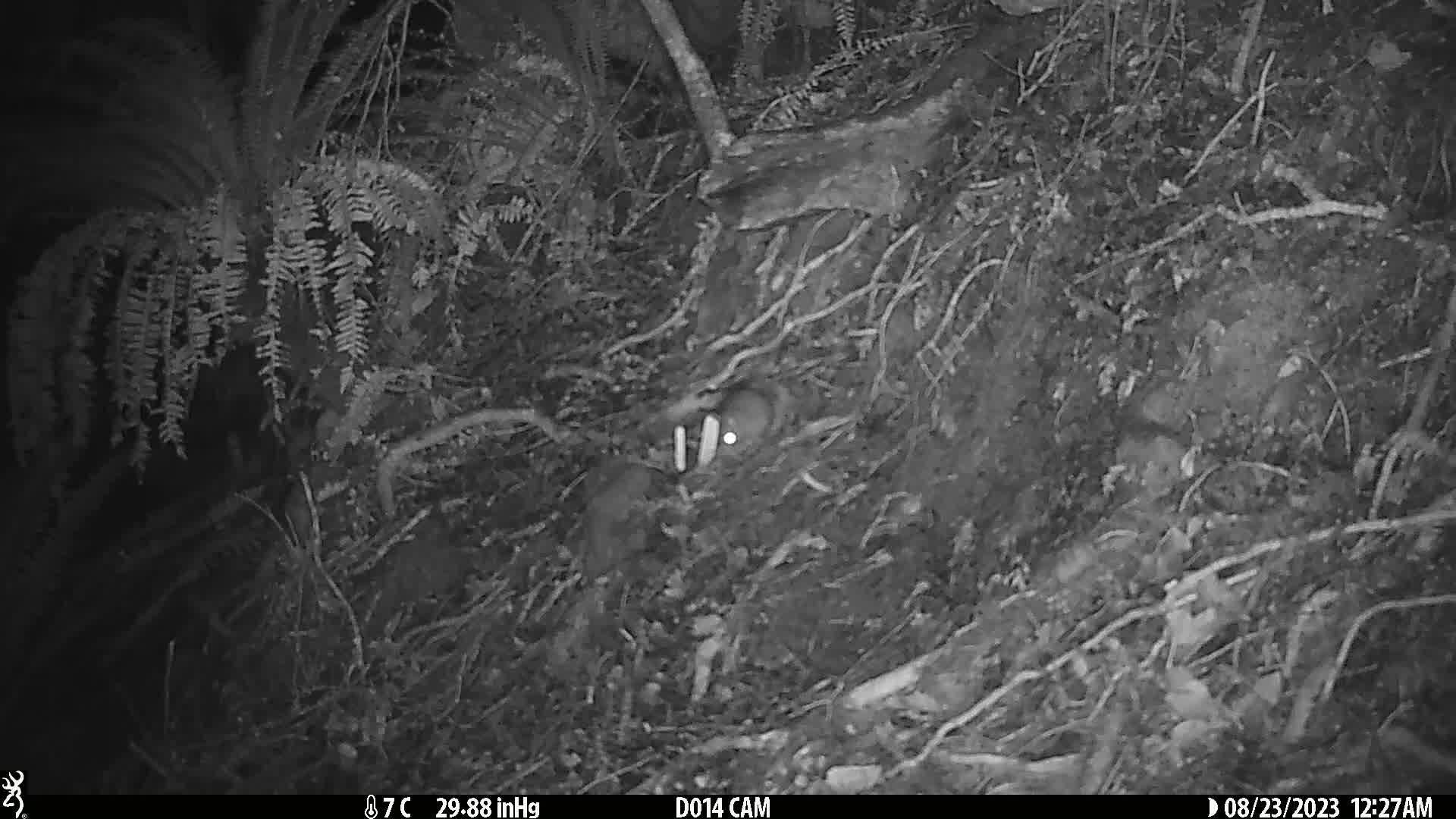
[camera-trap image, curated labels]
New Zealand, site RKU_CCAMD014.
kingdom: Animalia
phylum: Chordata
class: Mammalia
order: Rodentia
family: Muridae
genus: Rattus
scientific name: Rattus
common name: rat